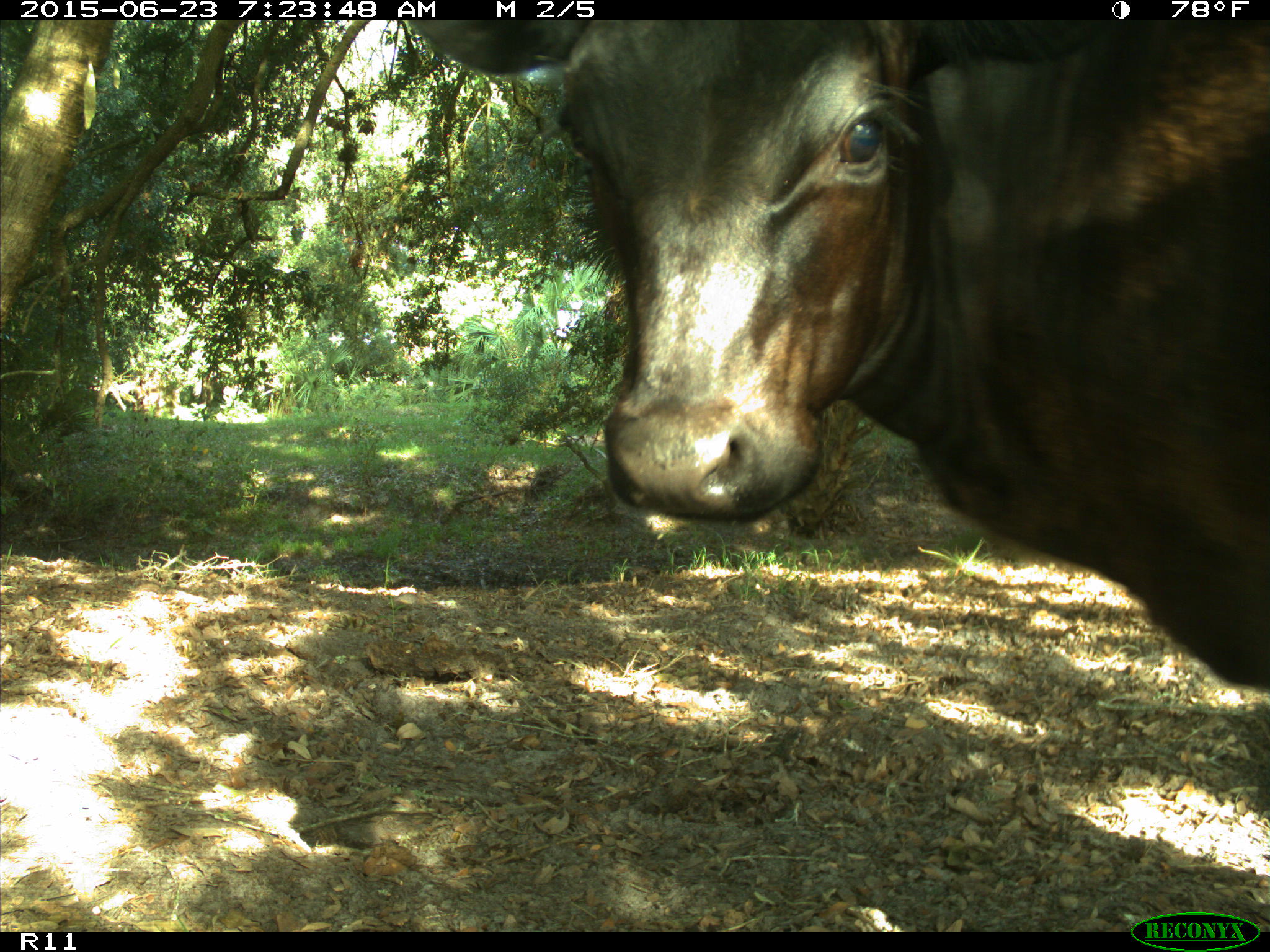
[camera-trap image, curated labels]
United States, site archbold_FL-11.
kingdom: Animalia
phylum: Chordata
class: Mammalia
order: Artiodactyla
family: Bovidae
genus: Bos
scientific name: Bos taurus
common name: domestic cow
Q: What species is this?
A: Bos taurus (domestic cow).